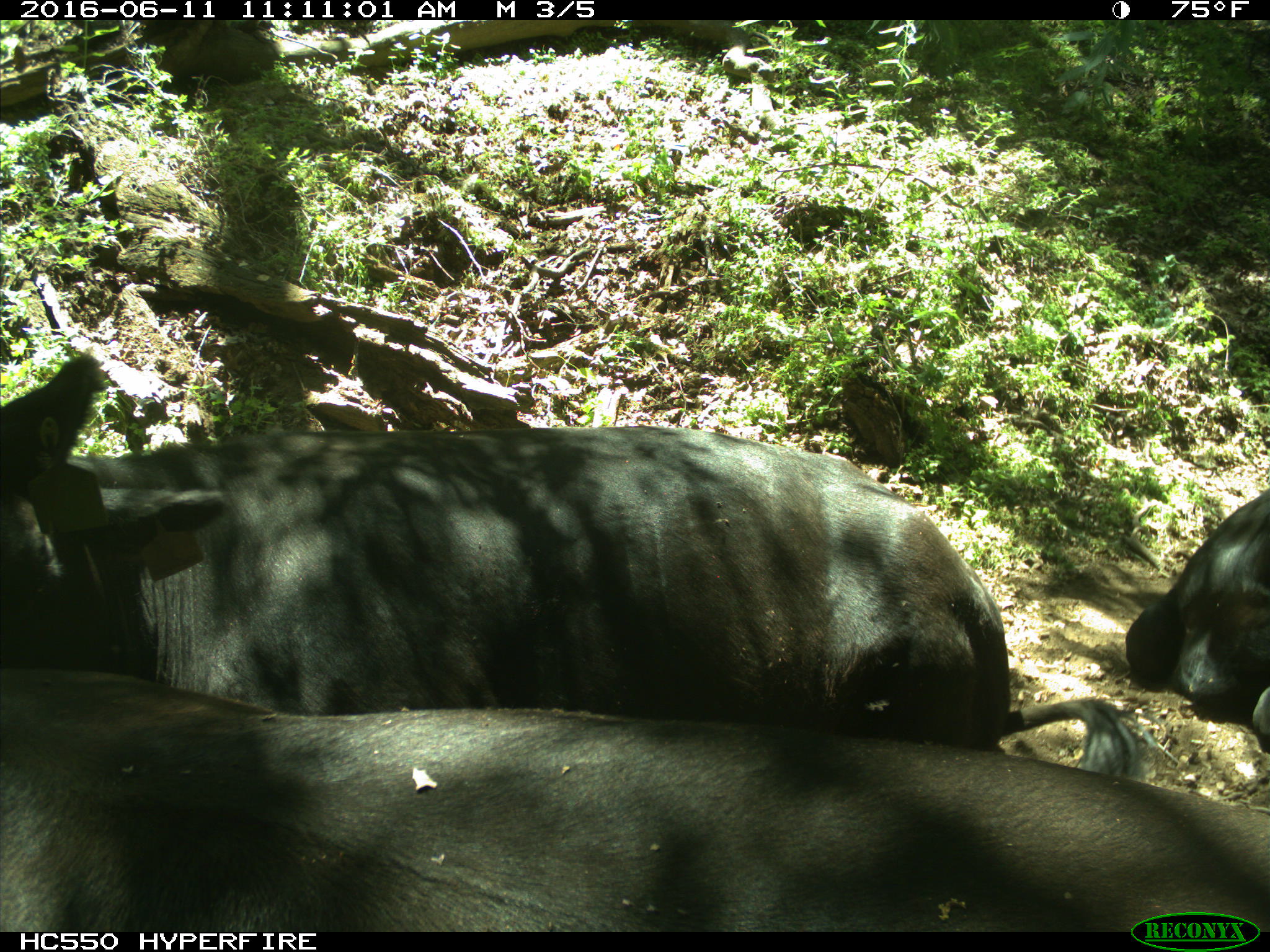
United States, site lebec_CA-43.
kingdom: Animalia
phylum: Chordata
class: Mammalia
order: Artiodactyla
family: Bovidae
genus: Bos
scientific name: Bos taurus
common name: domestic cow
Bos taurus (domestic cow).